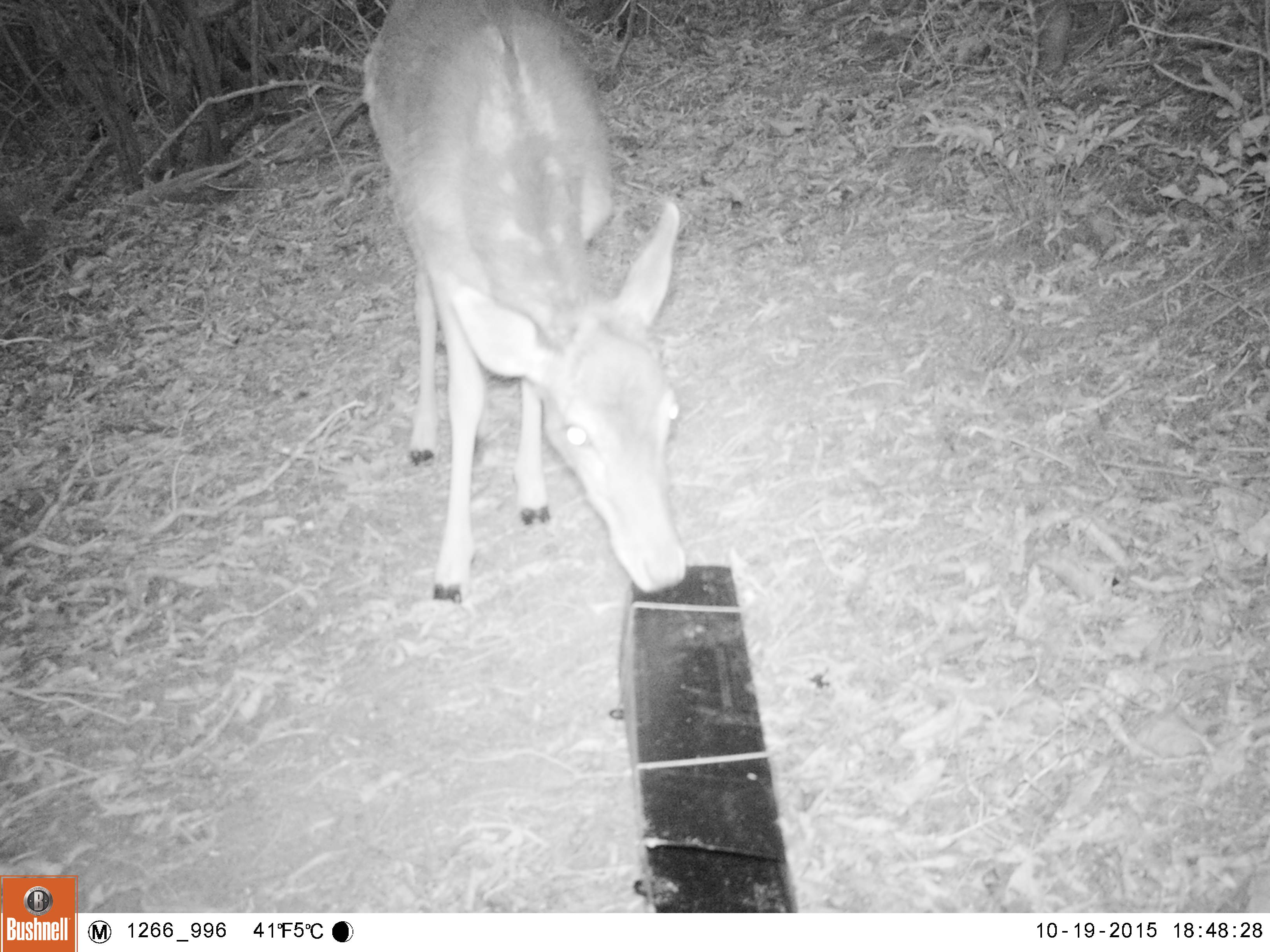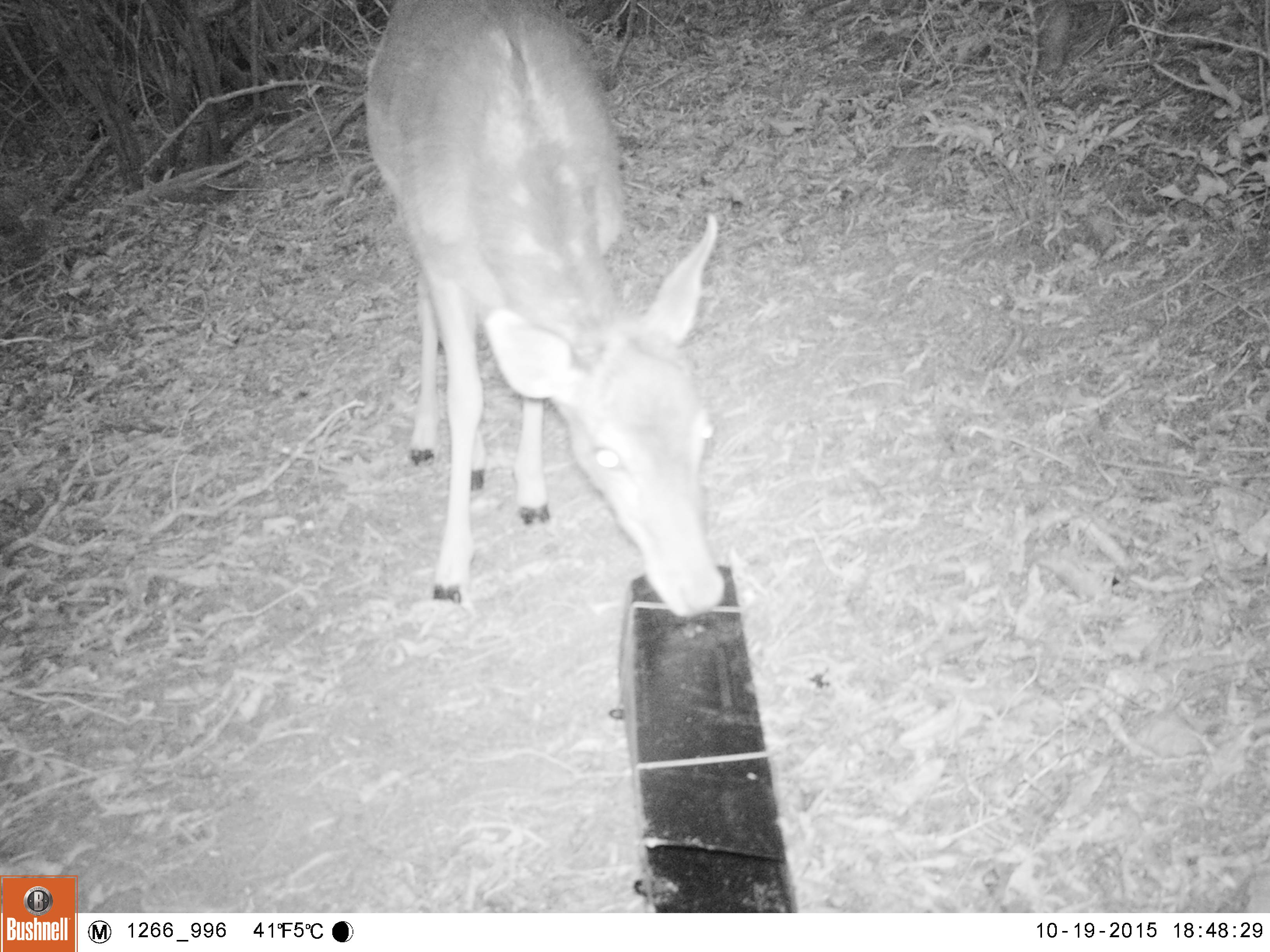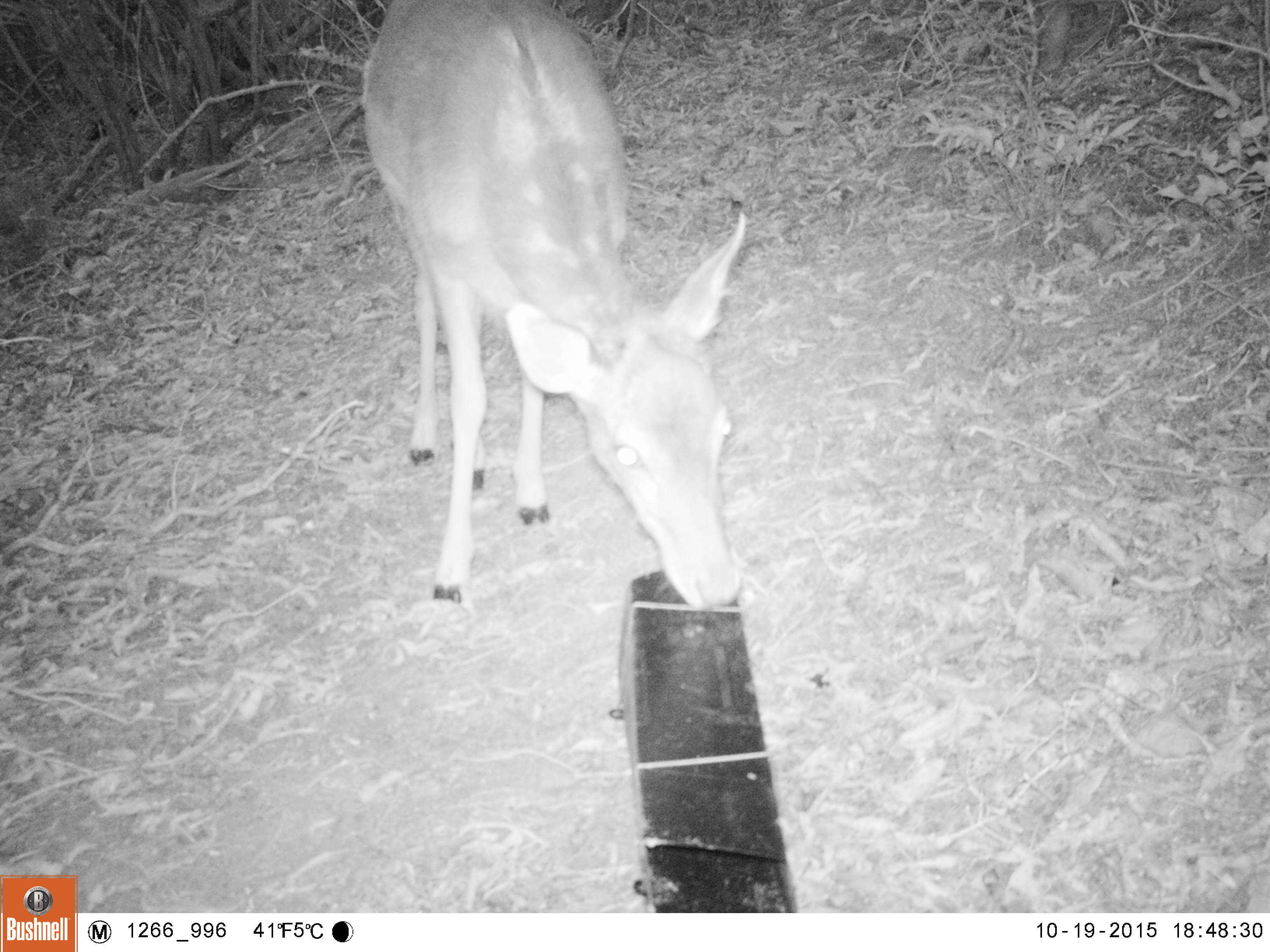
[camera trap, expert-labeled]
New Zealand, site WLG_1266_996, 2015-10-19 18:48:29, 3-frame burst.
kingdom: Animalia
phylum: Chordata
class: Mammalia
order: Artiodactyla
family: Cervidae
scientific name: Cervidae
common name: deer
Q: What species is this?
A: Deer (Cervidae).